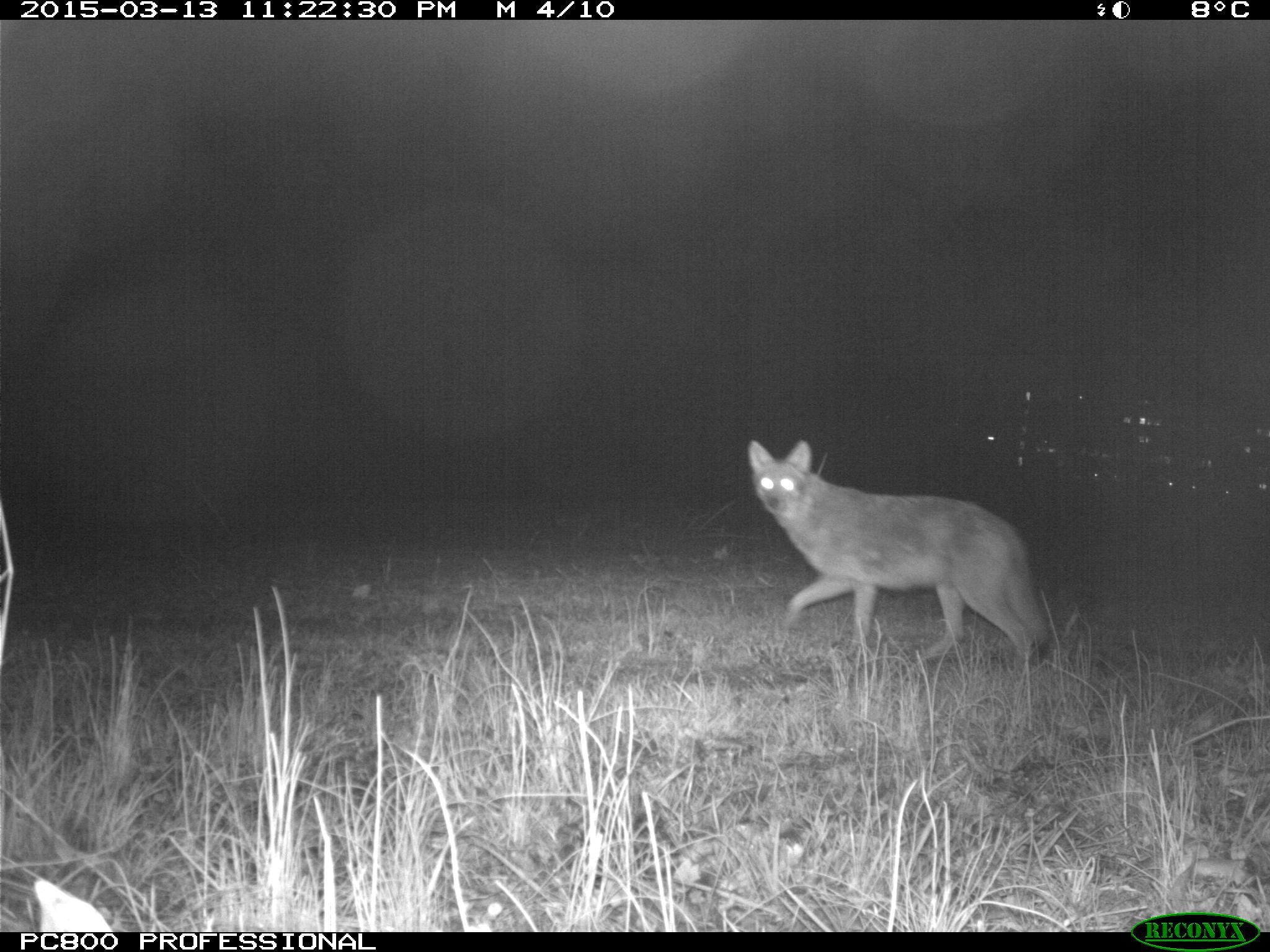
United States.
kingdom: Animalia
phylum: Chordata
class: Mammalia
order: Carnivora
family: Canidae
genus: Canis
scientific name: Canis latrans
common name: coyote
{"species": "Coyote (Canis latrans)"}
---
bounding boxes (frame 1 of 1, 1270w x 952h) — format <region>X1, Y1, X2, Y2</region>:
Coyote: <region>736, 433, 1061, 683</region>